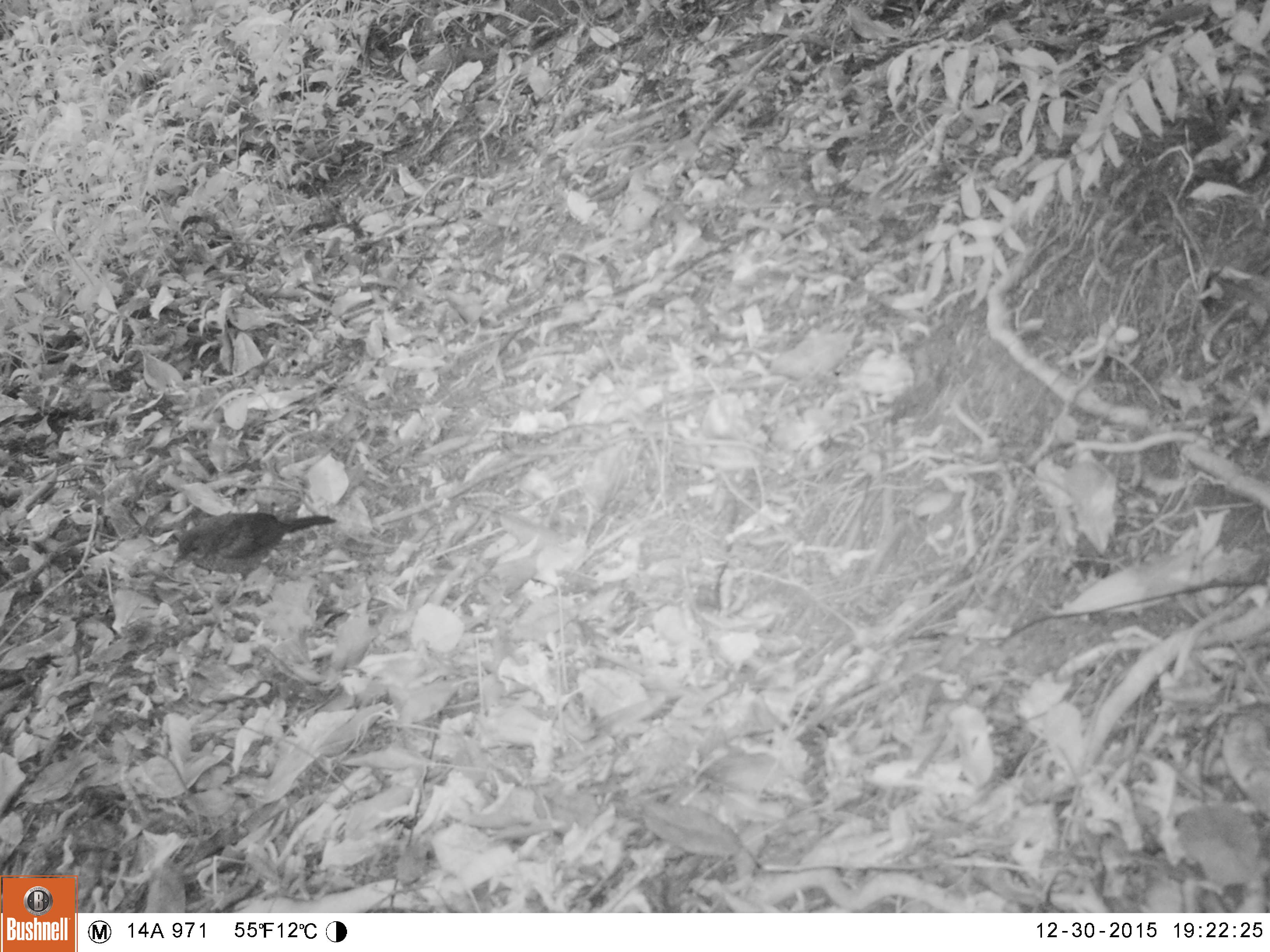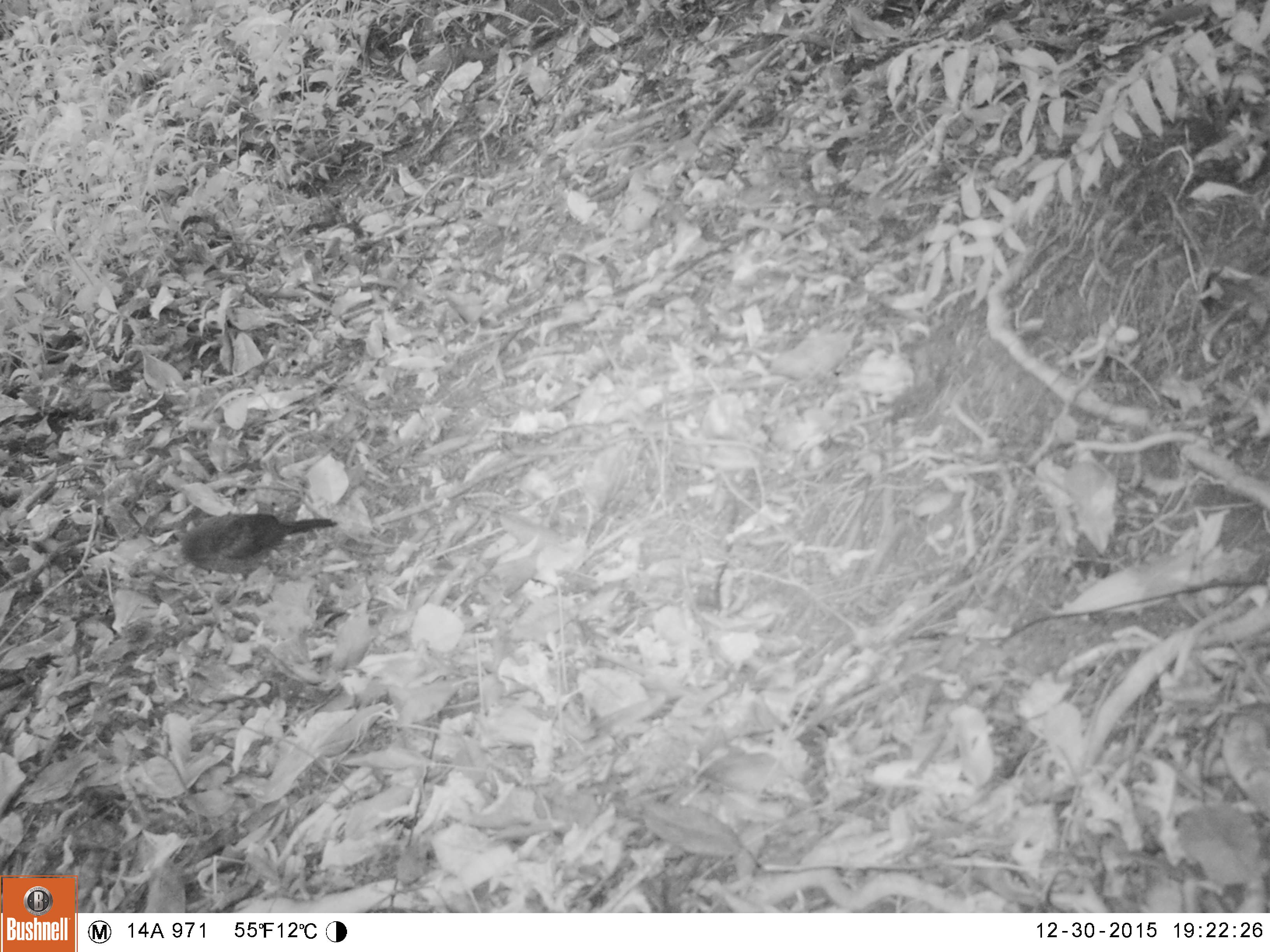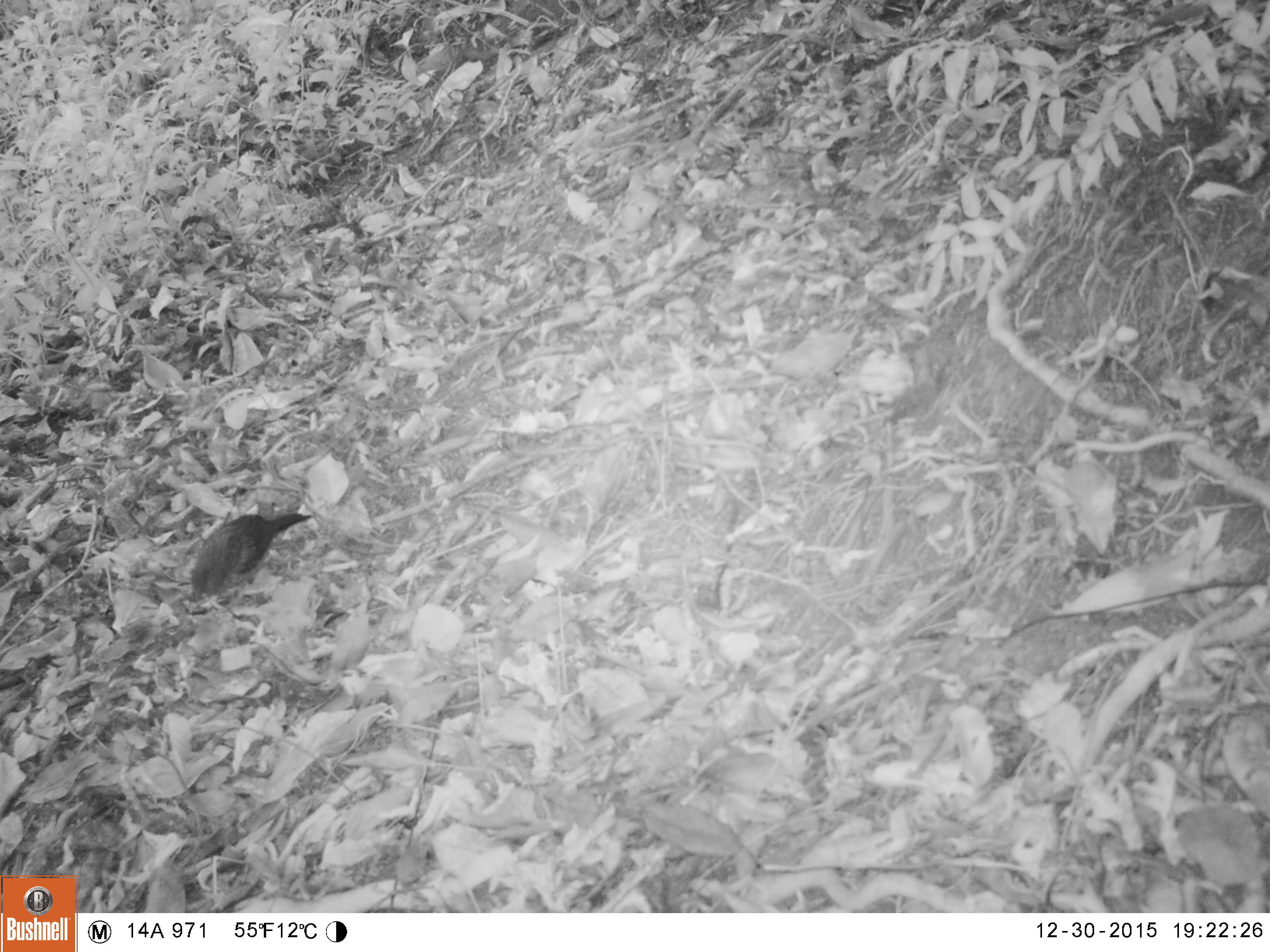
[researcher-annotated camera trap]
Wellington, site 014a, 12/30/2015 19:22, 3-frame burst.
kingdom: Animalia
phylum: Chordata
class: Aves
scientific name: Aves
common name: bird